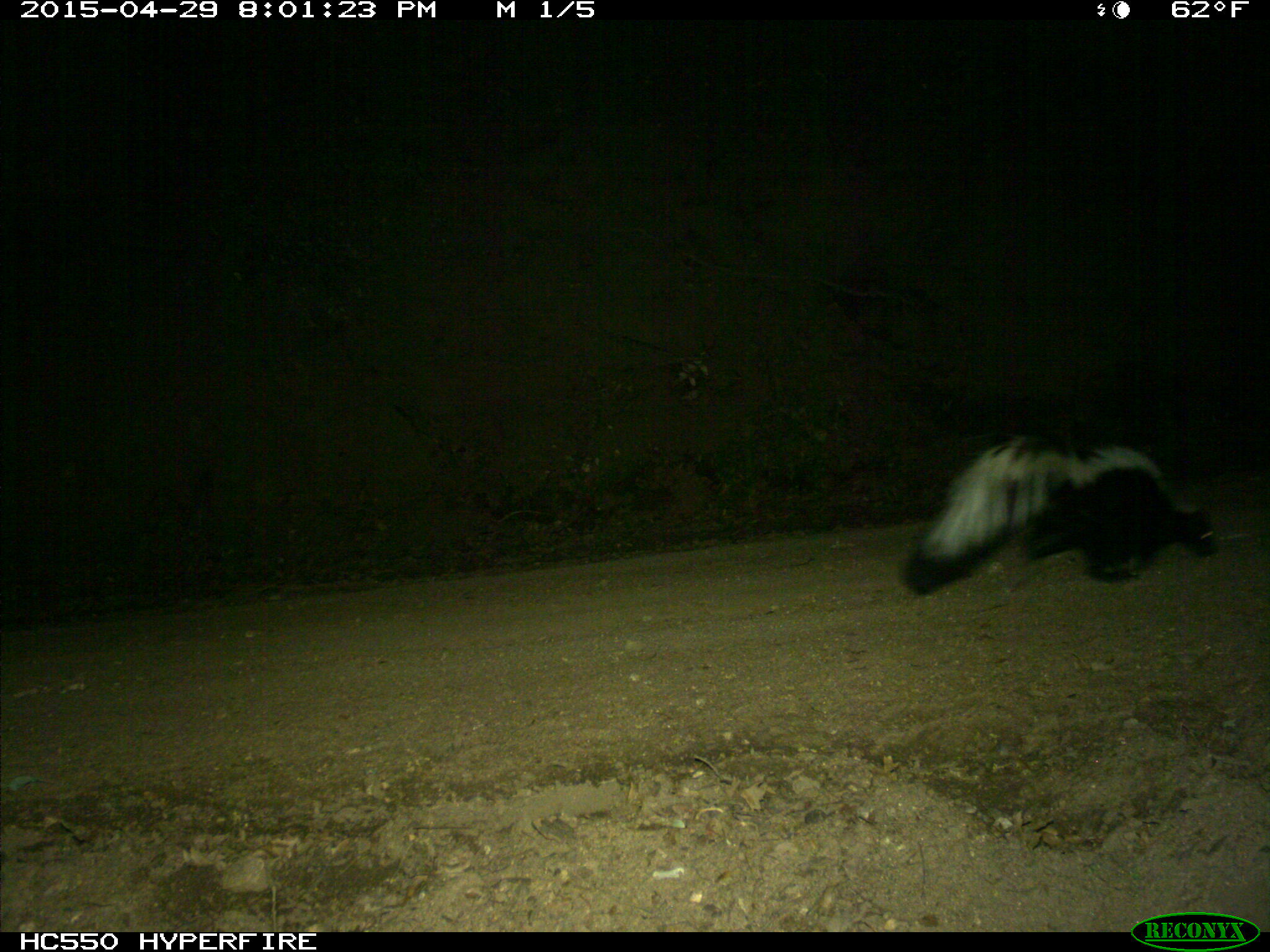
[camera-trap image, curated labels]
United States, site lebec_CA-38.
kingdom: Animalia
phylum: Chordata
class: Mammalia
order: Carnivora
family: Mephitidae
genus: Mephitis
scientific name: Mephitis mephitis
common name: striped skunk